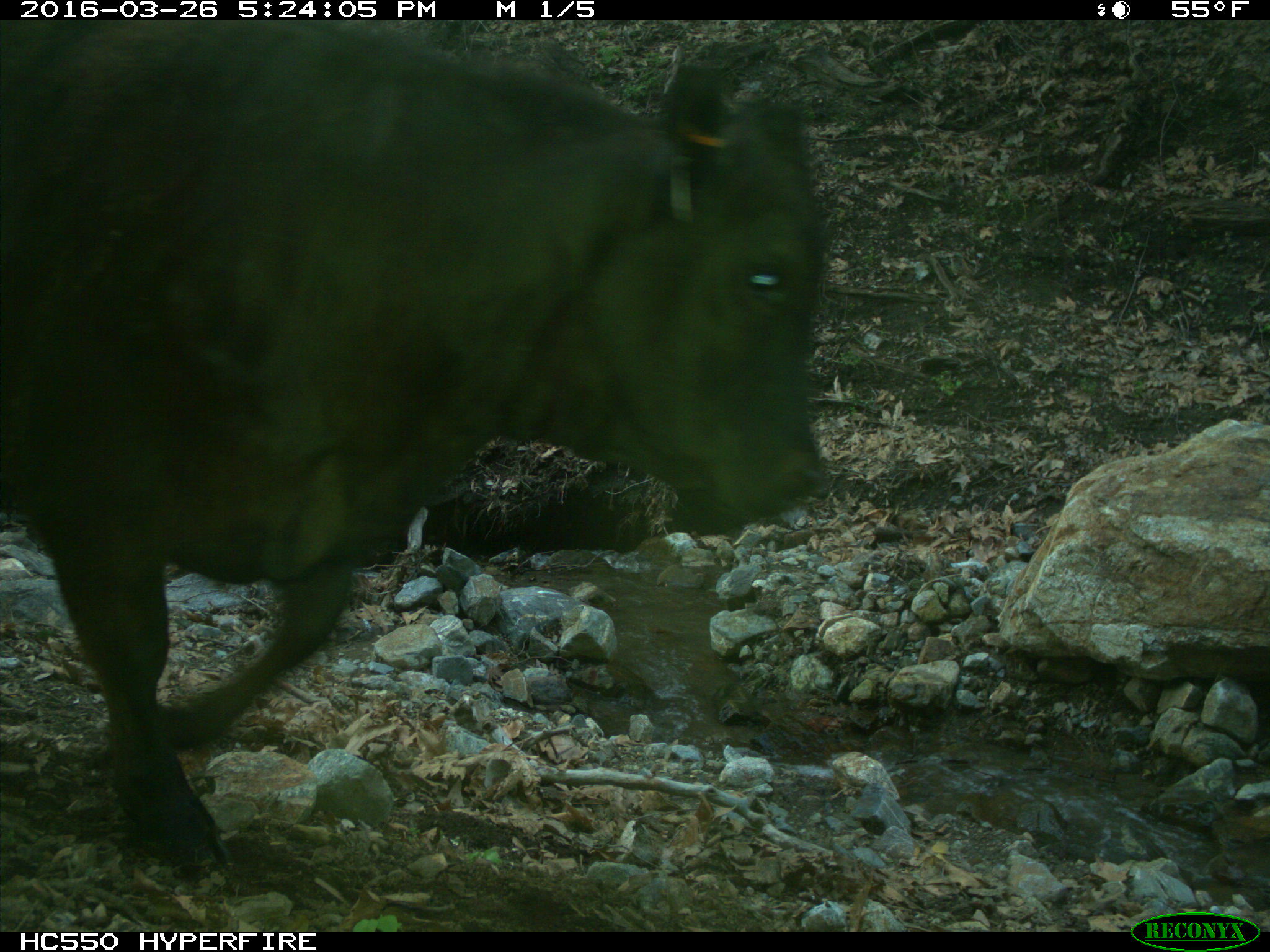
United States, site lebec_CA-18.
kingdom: Animalia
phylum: Chordata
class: Mammalia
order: Artiodactyla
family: Bovidae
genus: Bos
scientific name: Bos taurus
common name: domestic cow